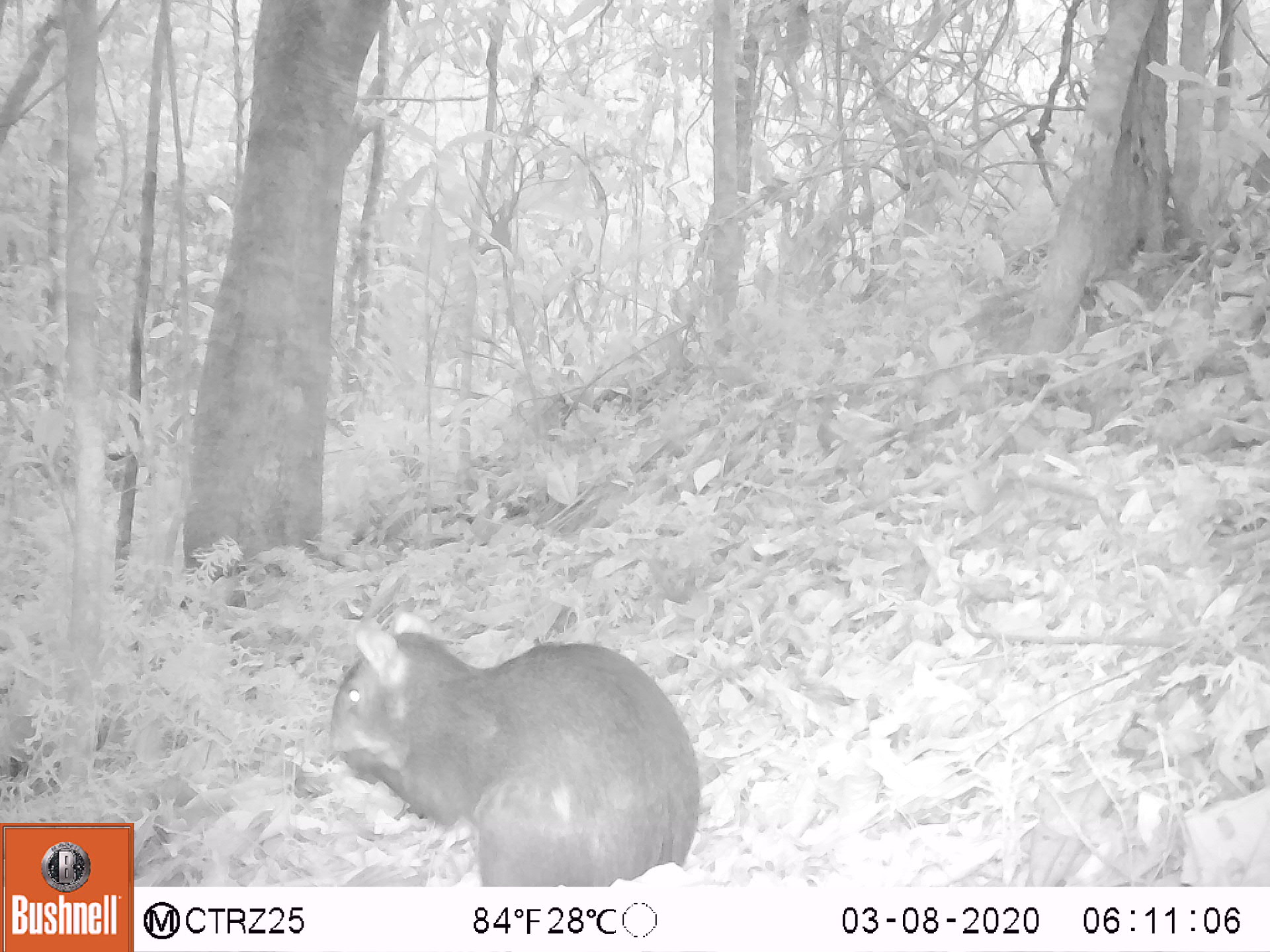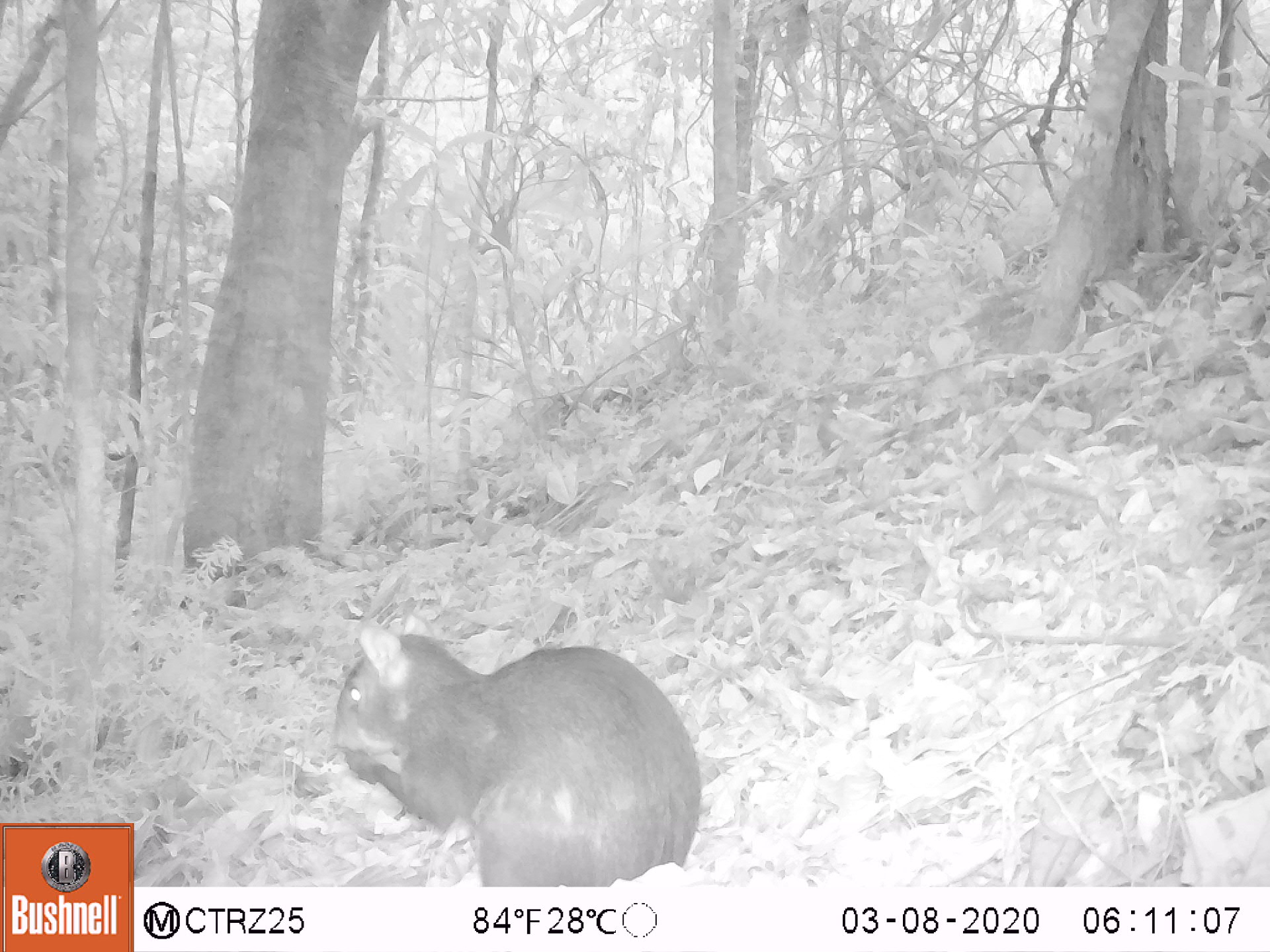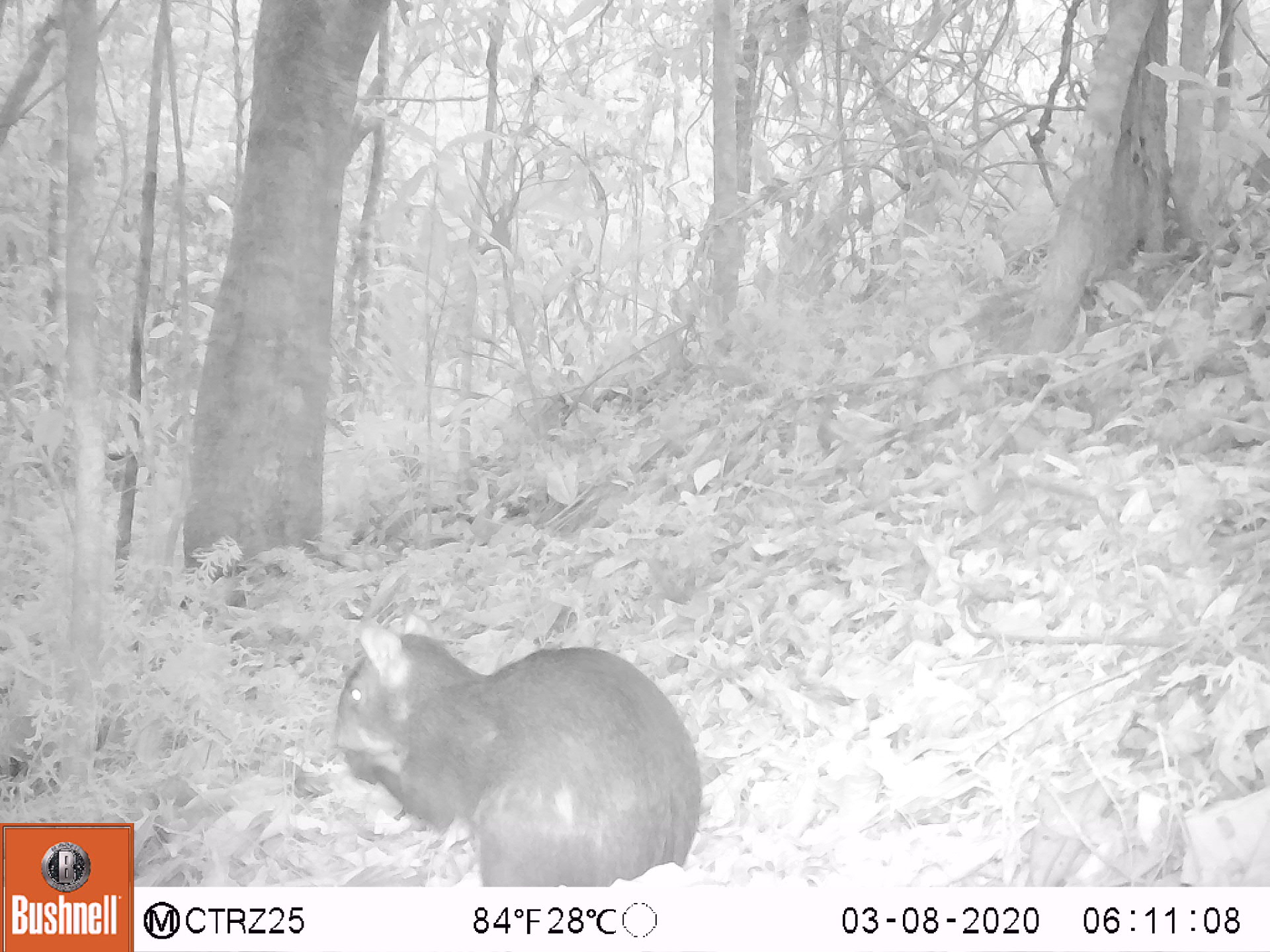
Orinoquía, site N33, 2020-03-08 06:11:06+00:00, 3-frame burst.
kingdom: Animalia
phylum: Chordata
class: Mammalia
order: Rodentia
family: Dasyproctidae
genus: Dasyprocta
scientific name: Dasyprocta fuliginosa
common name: black agouti